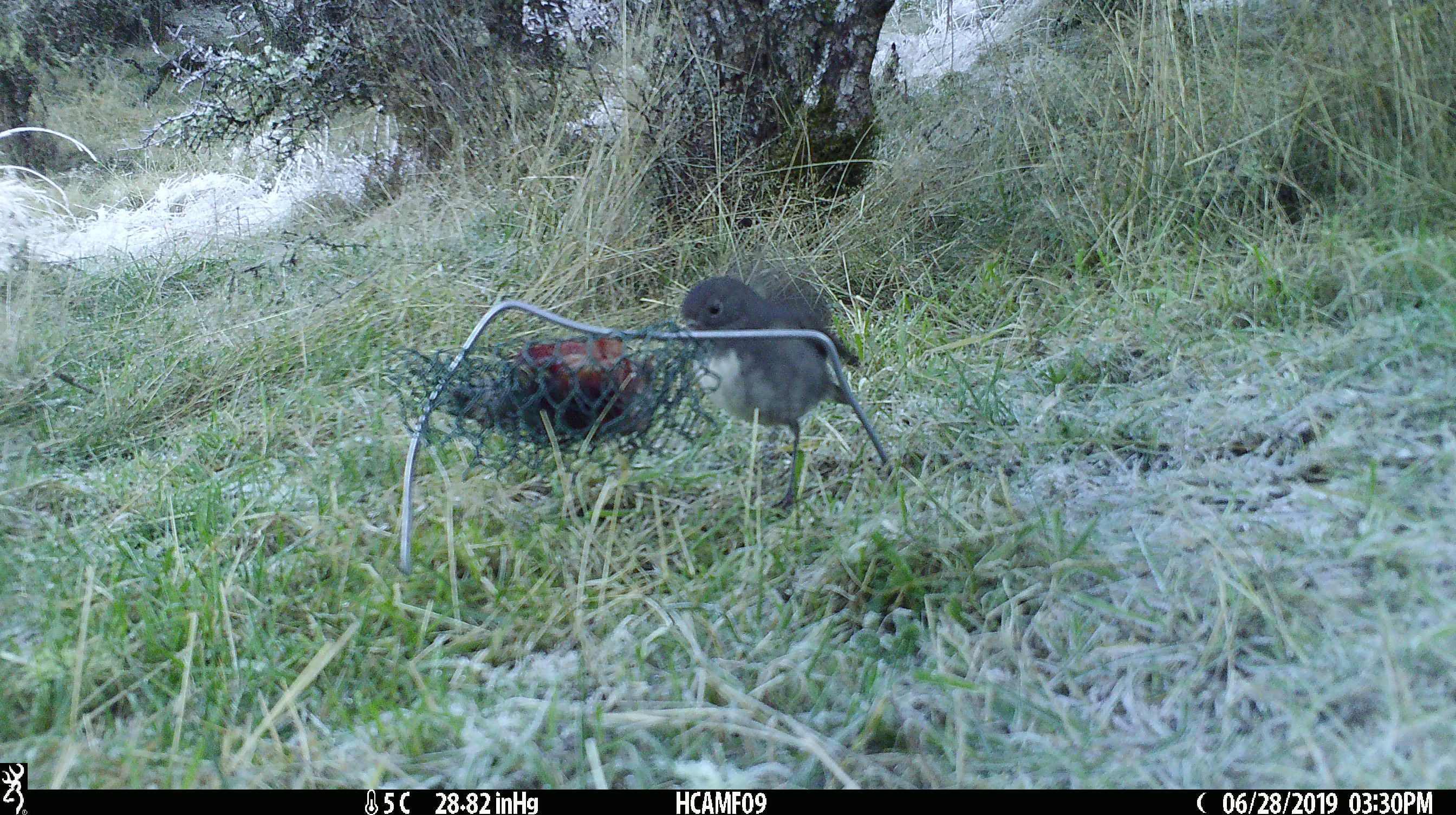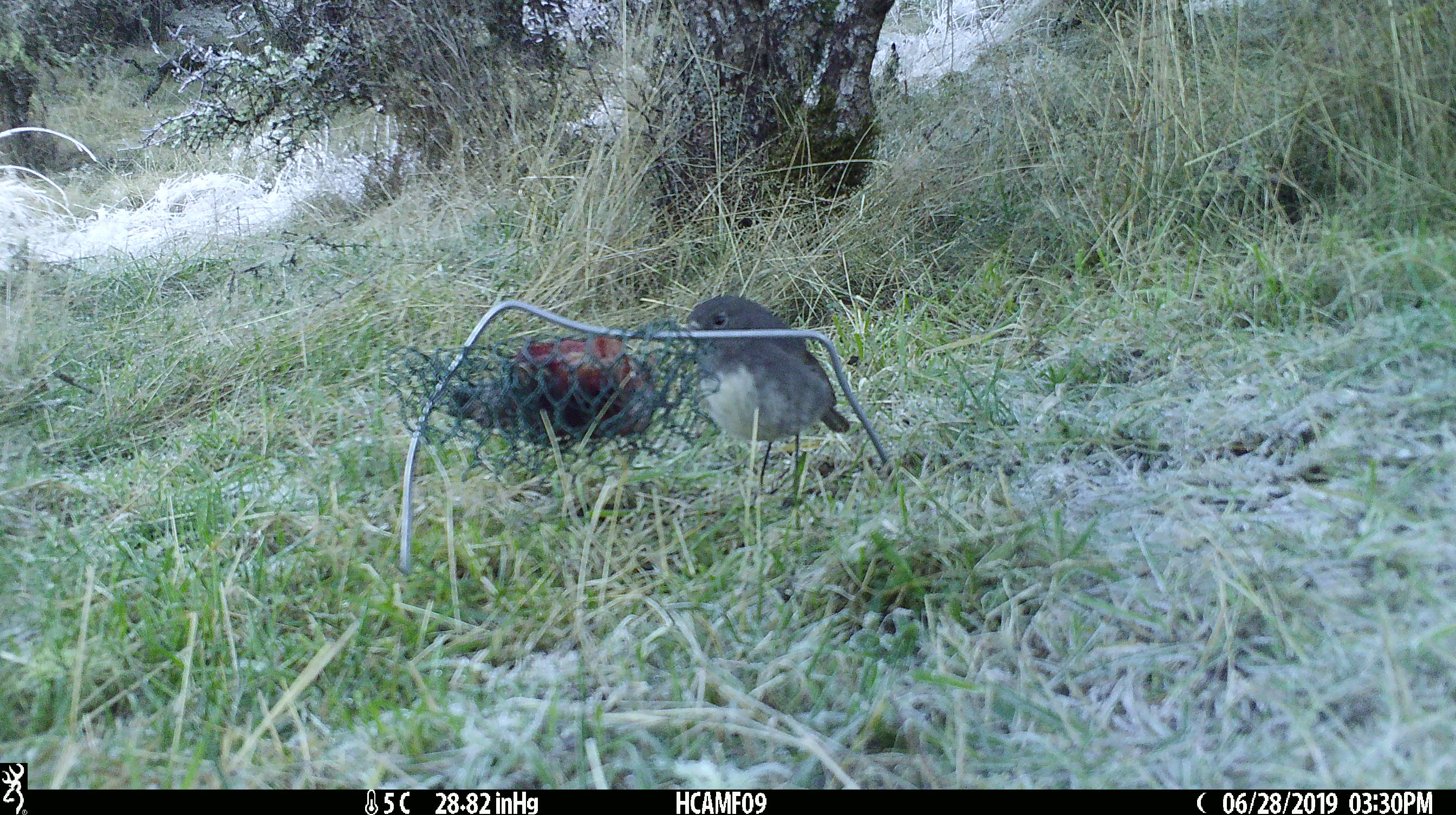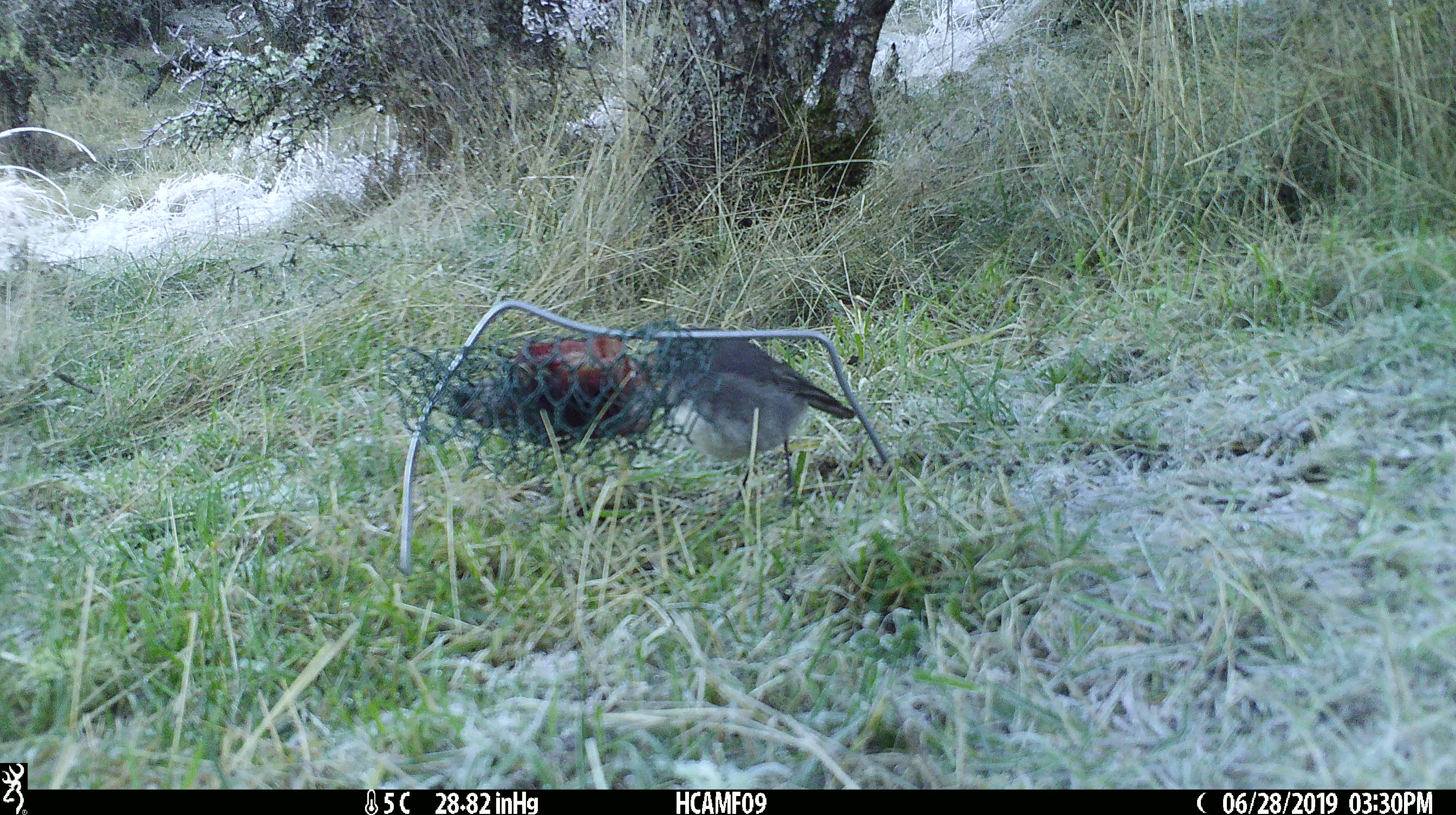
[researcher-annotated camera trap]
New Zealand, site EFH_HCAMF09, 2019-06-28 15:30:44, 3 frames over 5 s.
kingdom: Animalia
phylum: Chordata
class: Aves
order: Passeriformes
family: Petroicidae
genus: Petroica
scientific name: Petroica australis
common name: new zealand robin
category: robin